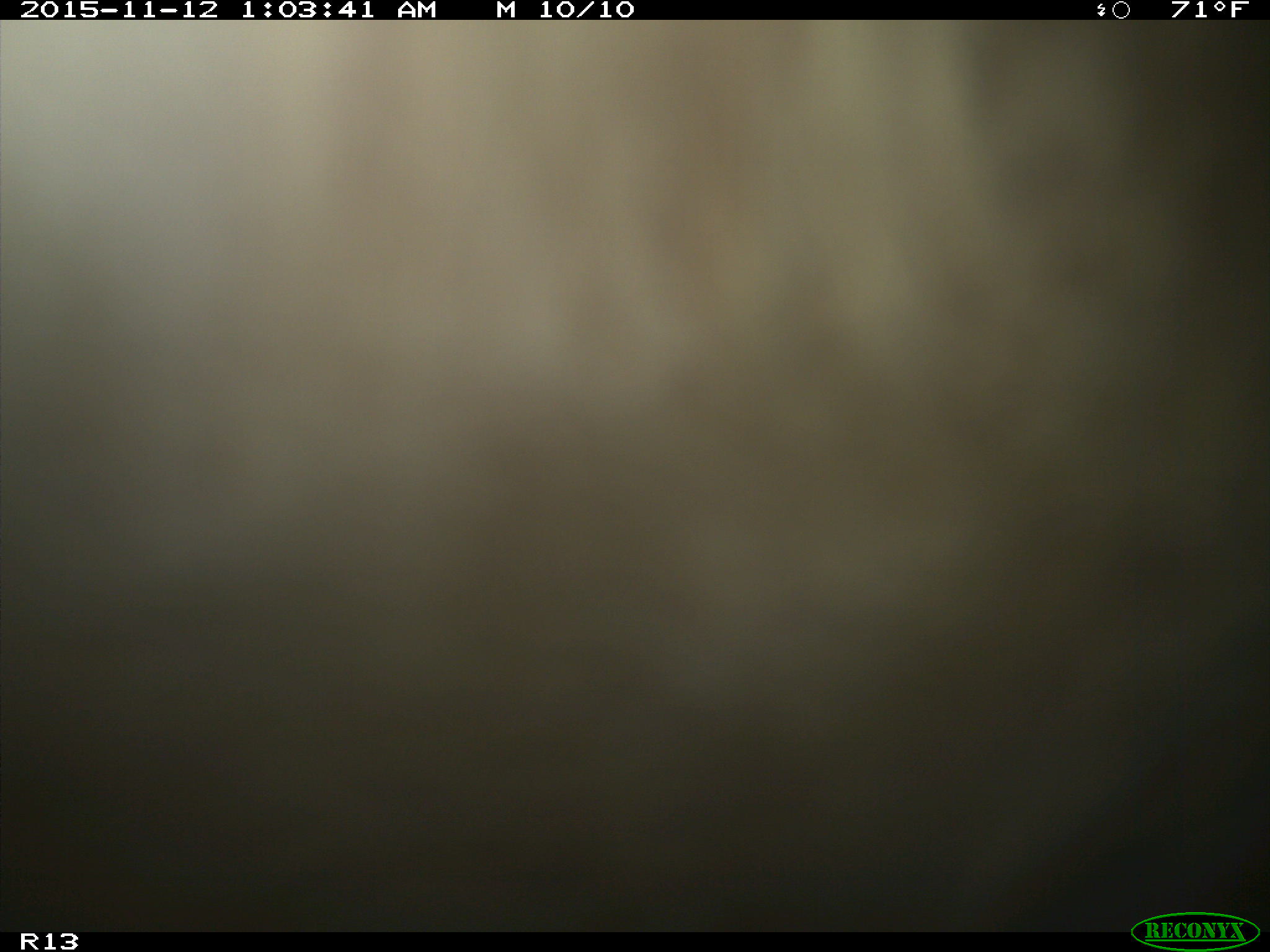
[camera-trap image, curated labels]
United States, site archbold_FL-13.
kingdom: Animalia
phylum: Chordata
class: Mammalia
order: Artiodactyla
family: Bovidae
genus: Bos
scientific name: Bos taurus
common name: domestic cow